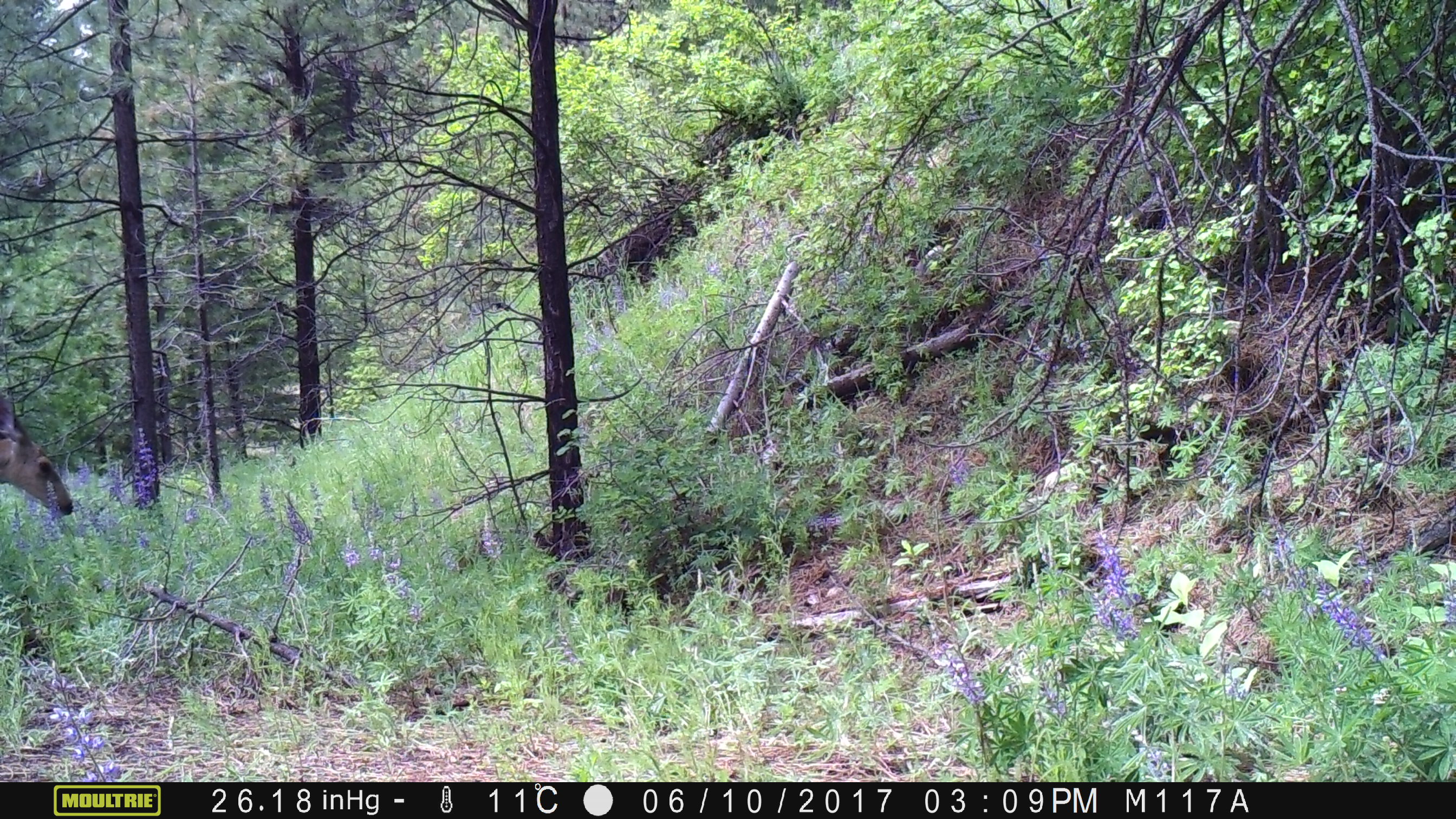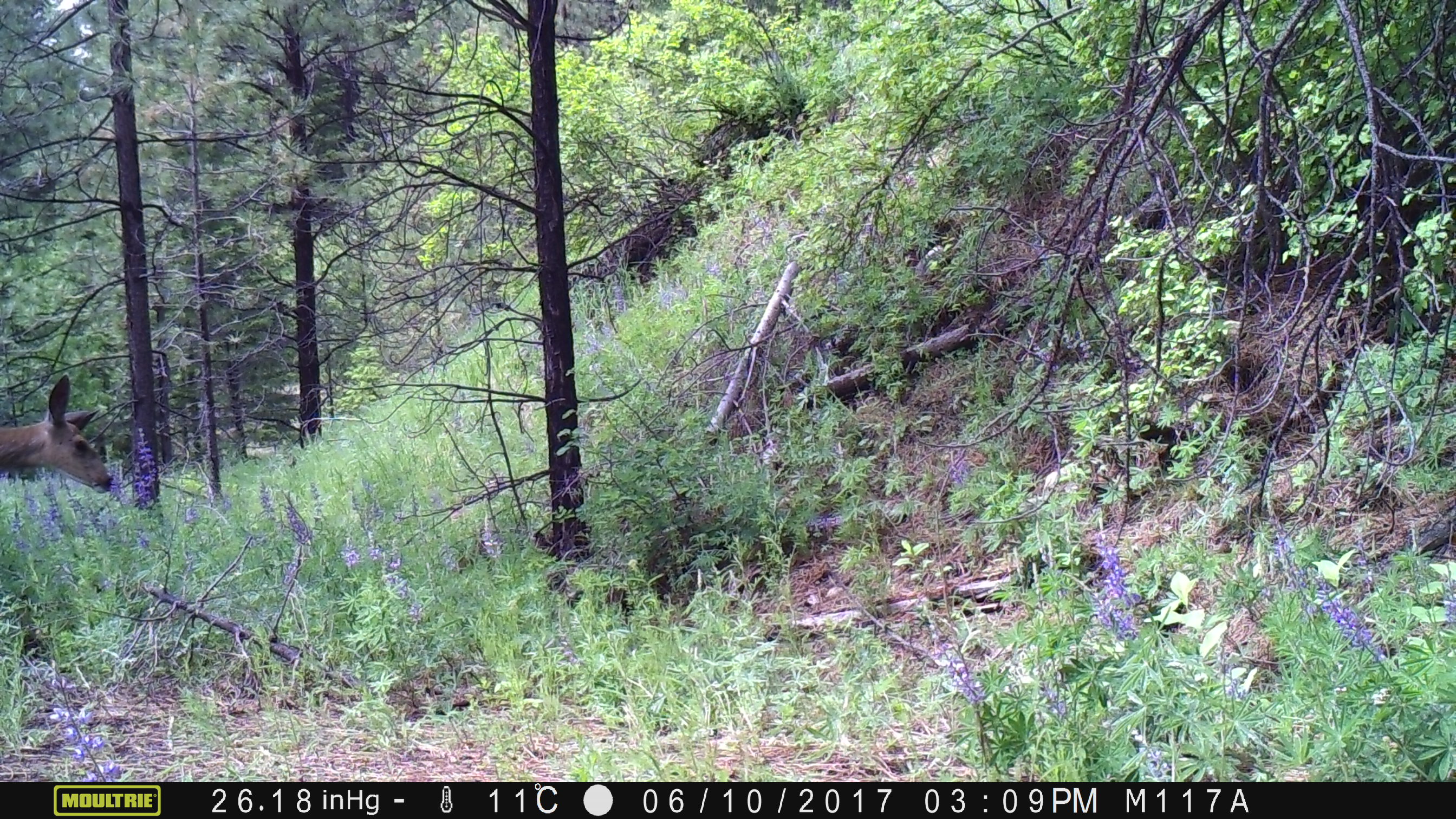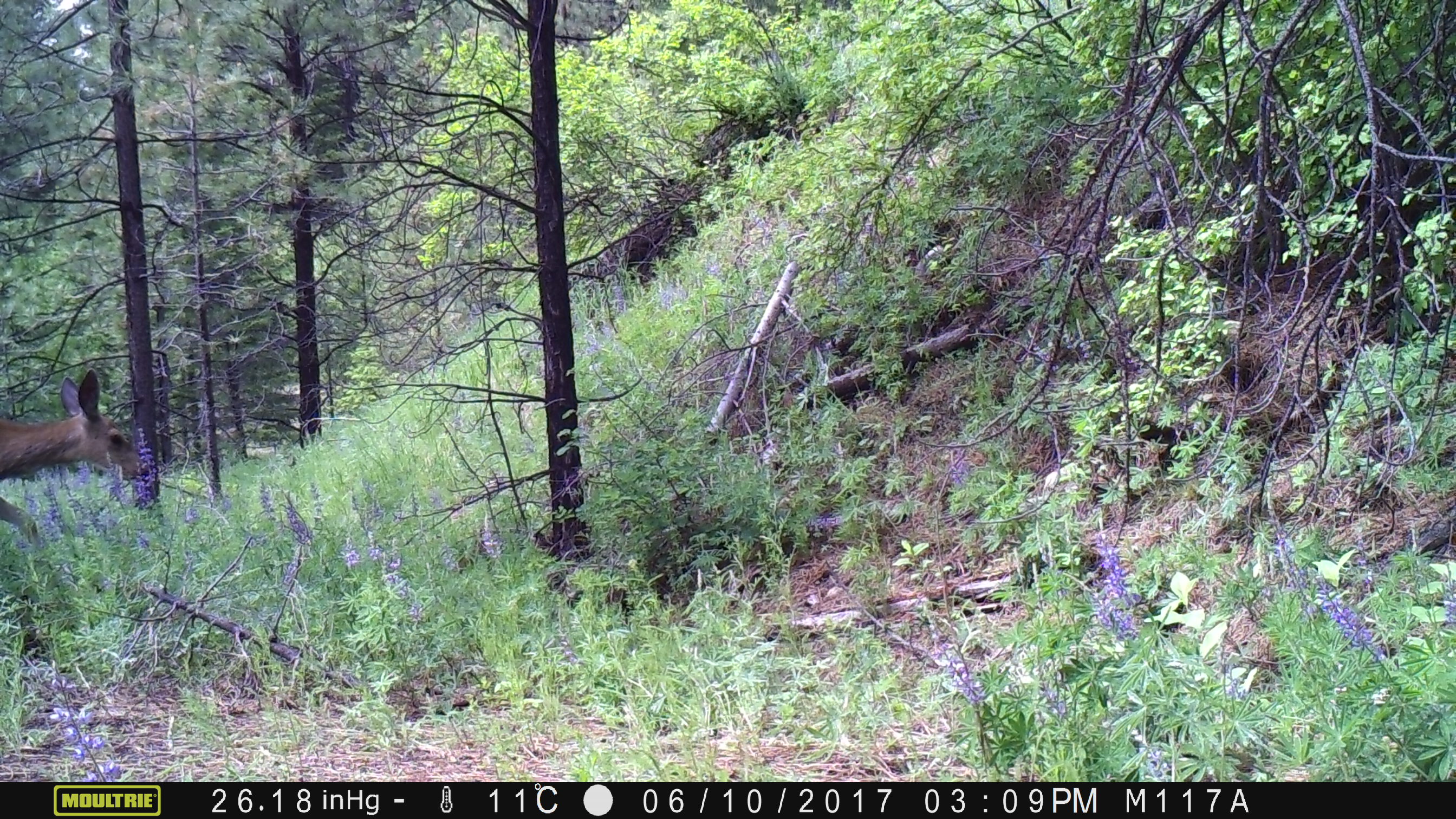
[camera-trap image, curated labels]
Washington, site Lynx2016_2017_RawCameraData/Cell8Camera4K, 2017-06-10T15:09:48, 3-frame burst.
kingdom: Animalia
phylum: Chordata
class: Mammalia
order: Artiodactyla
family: Cervidae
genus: Odocoileus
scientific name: Odocoileus hemionus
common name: mule deer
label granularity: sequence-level